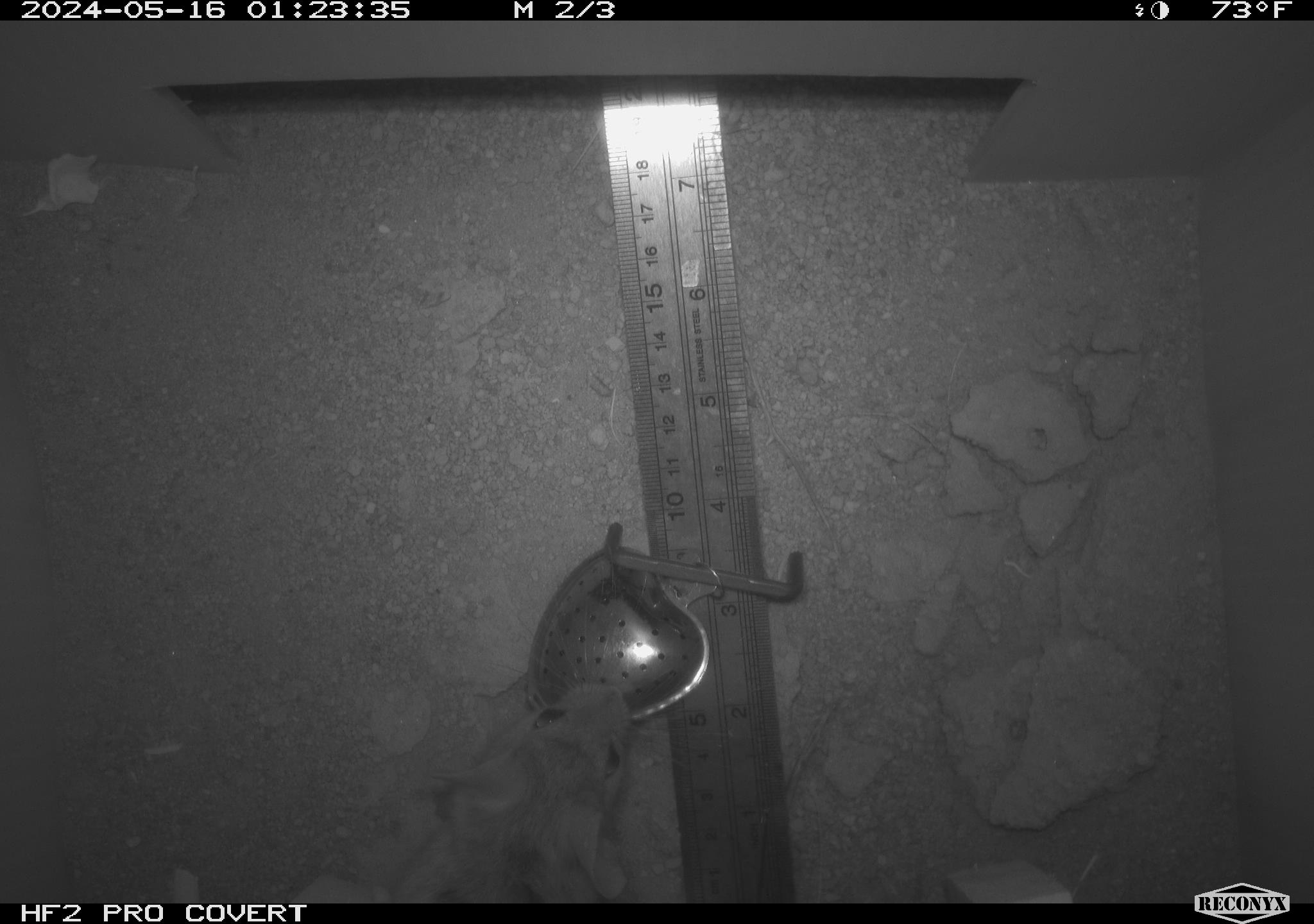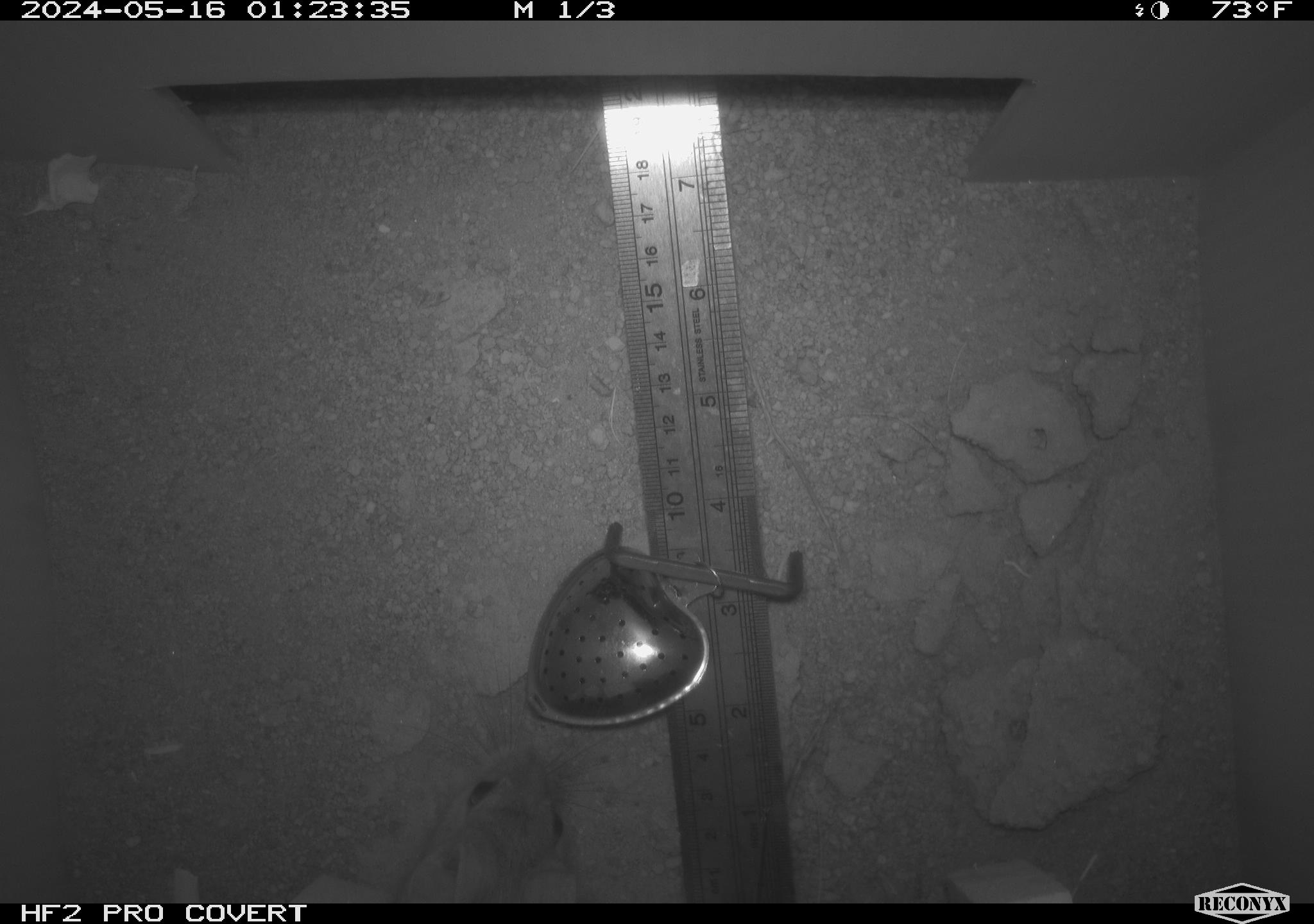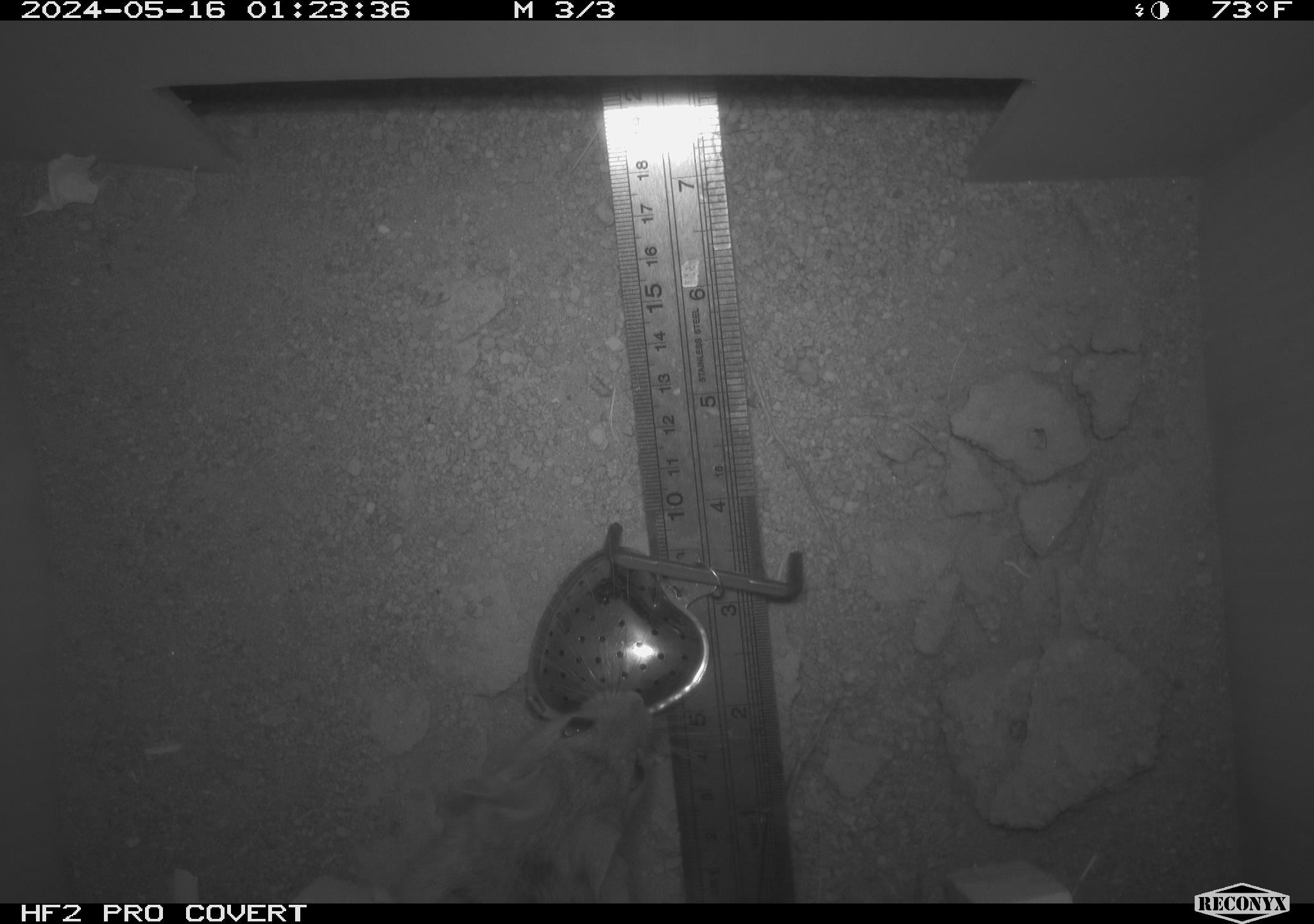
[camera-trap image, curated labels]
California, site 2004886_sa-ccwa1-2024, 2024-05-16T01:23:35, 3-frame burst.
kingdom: Animalia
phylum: Chordata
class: Mammalia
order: Rodentia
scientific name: Rodentia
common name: woodrat or rat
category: woodrat or rat species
Woodrat or rat species (woodrat or rat) (Rodentia).